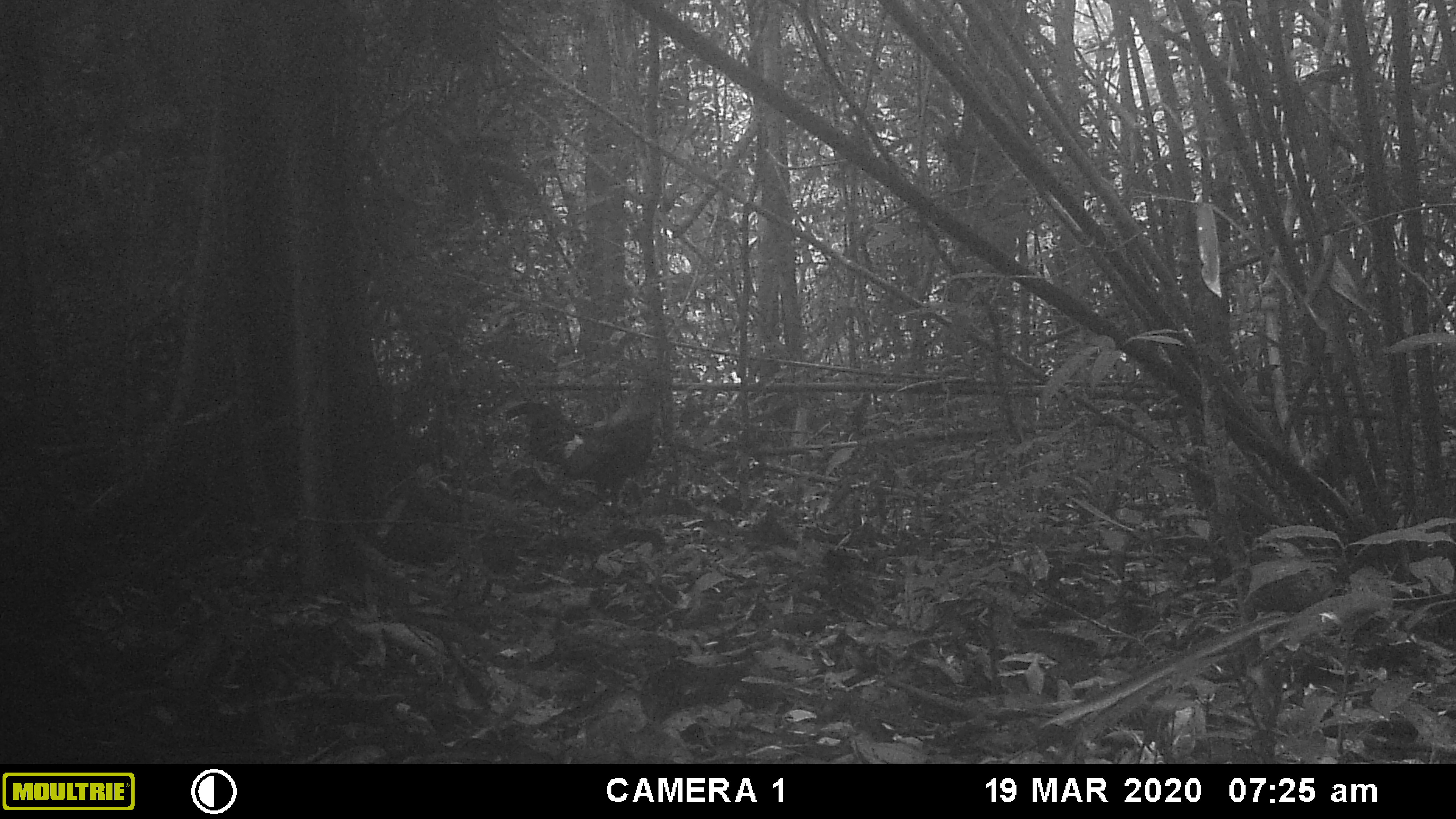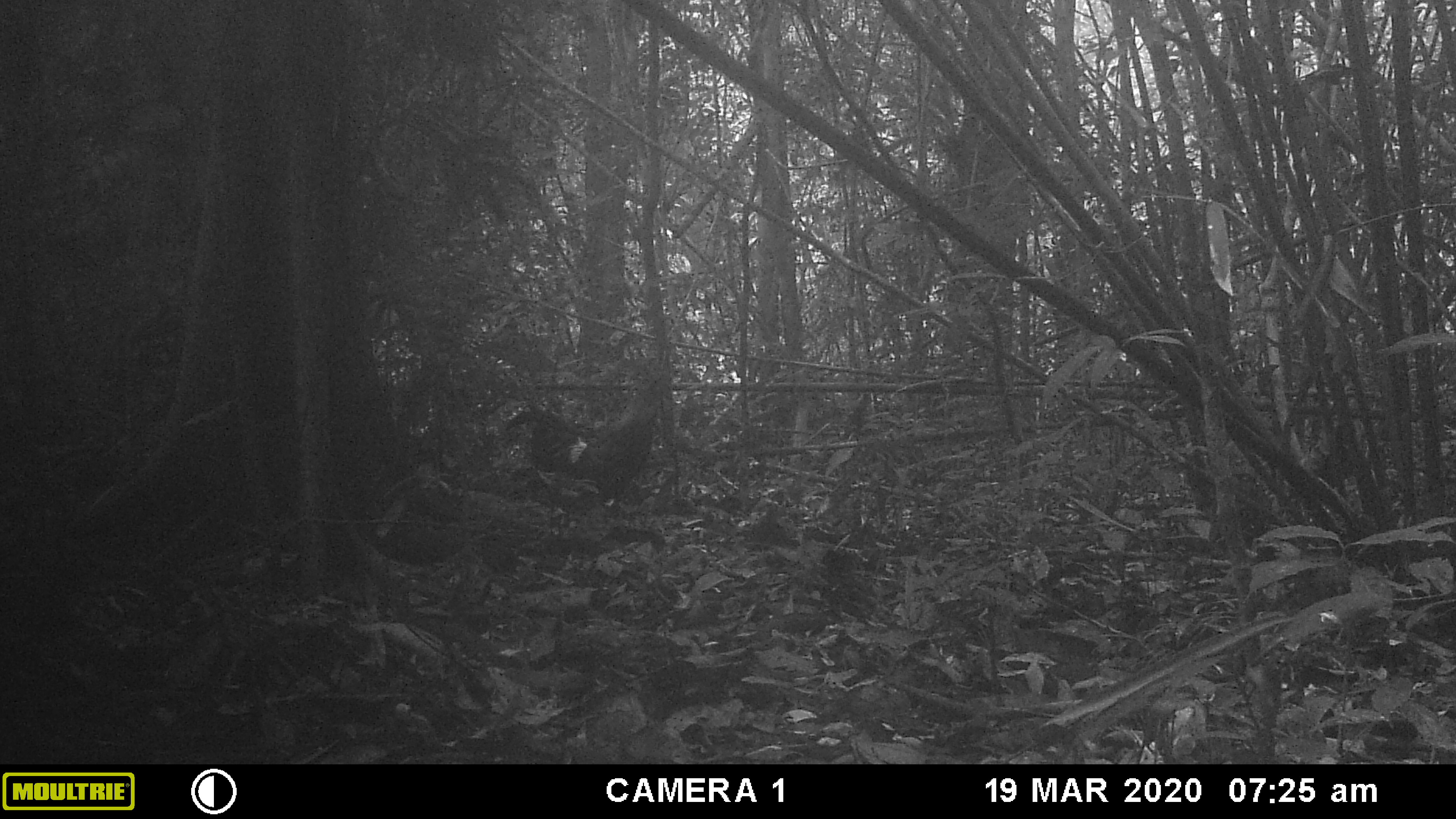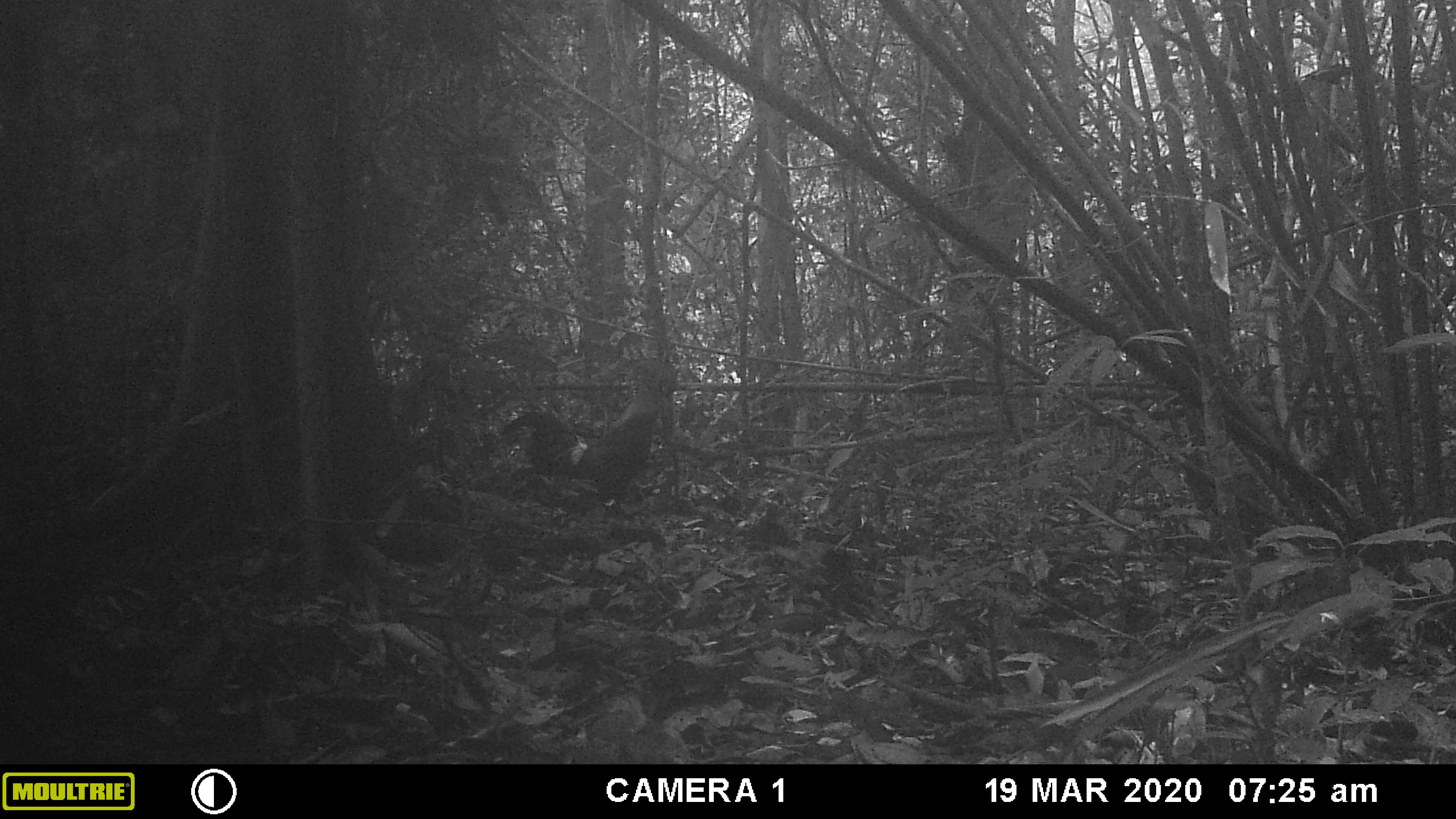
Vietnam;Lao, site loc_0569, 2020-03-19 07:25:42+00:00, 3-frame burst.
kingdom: Animalia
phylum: Chordata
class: Aves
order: Galliformes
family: Phasianidae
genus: Gallus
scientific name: Gallus gallus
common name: red junglefowl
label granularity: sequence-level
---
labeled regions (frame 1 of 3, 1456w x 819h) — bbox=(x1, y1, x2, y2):
red junglefowl: bbox=(505, 359, 660, 510)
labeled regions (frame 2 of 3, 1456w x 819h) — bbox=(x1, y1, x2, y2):
red junglefowl: bbox=(504, 370, 667, 515)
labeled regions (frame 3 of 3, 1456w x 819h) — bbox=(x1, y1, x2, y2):
red junglefowl: bbox=(498, 360, 663, 512)